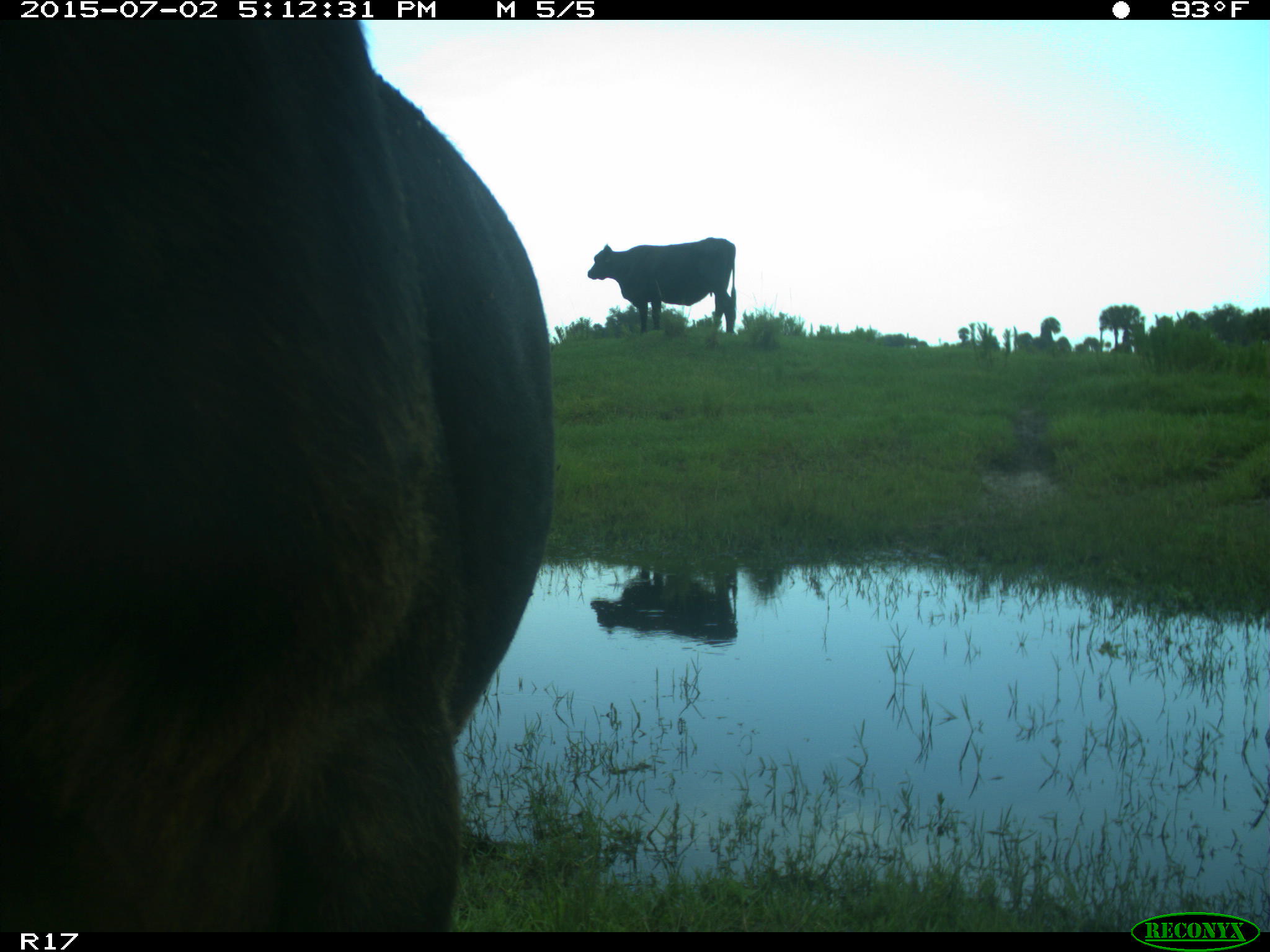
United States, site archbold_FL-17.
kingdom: Animalia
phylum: Chordata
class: Mammalia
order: Artiodactyla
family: Bovidae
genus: Bos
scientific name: Bos taurus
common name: domestic cow